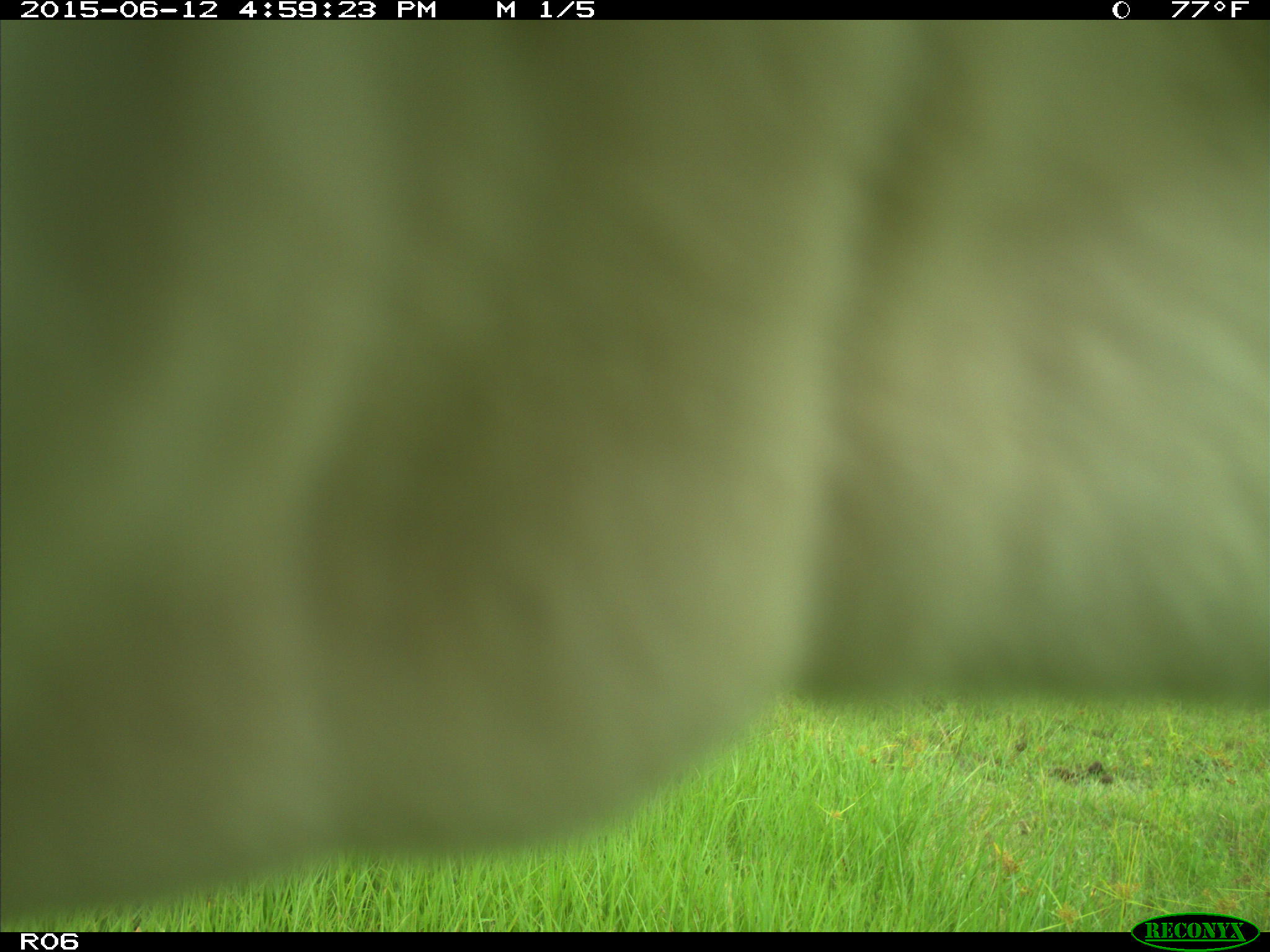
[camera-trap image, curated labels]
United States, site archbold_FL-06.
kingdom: Animalia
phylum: Chordata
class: Mammalia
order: Artiodactyla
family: Bovidae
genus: Bos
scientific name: Bos taurus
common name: domestic cow